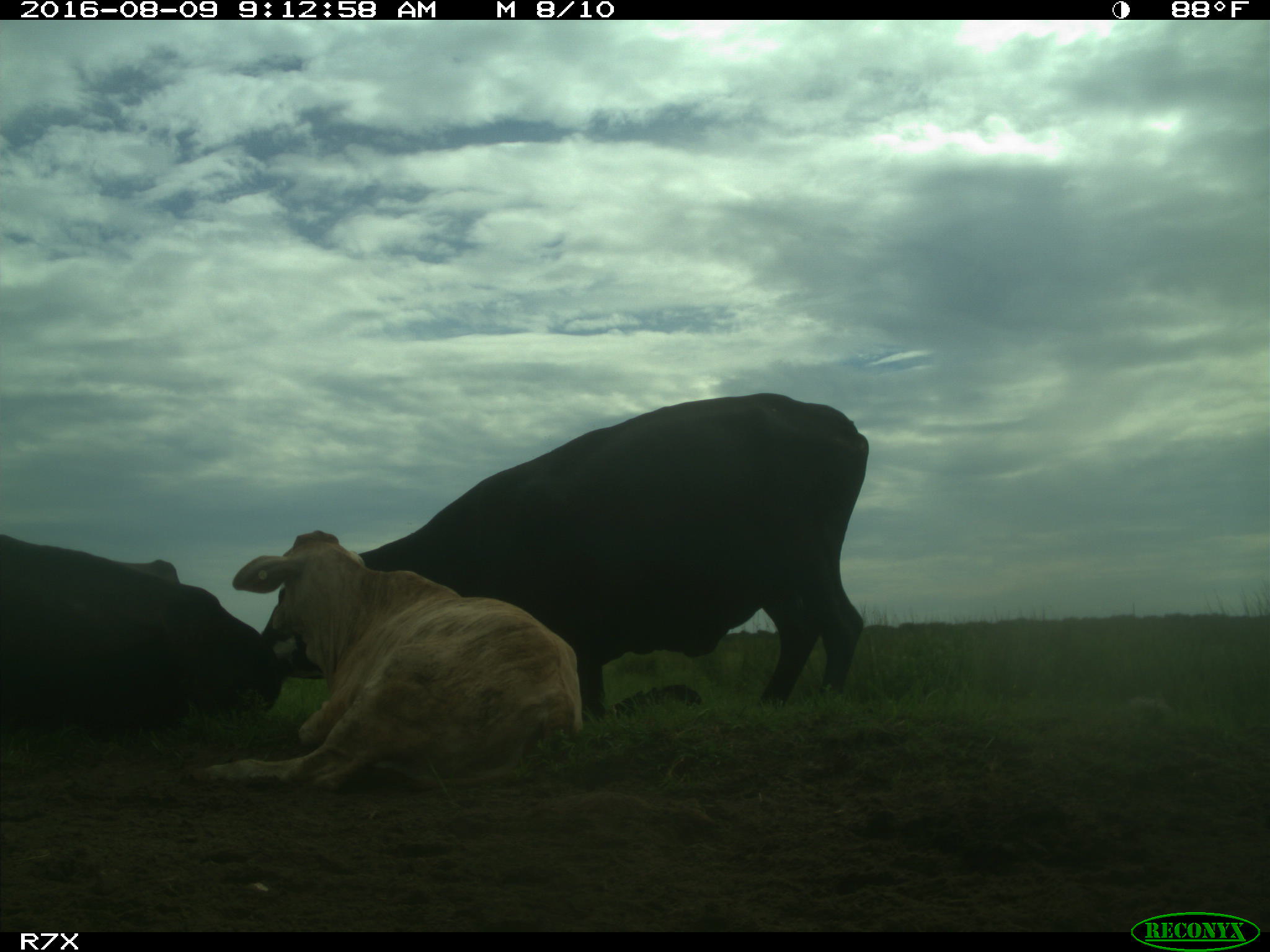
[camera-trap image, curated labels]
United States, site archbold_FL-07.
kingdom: Animalia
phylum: Chordata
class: Mammalia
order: Artiodactyla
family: Bovidae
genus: Bos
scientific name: Bos taurus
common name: domestic cow